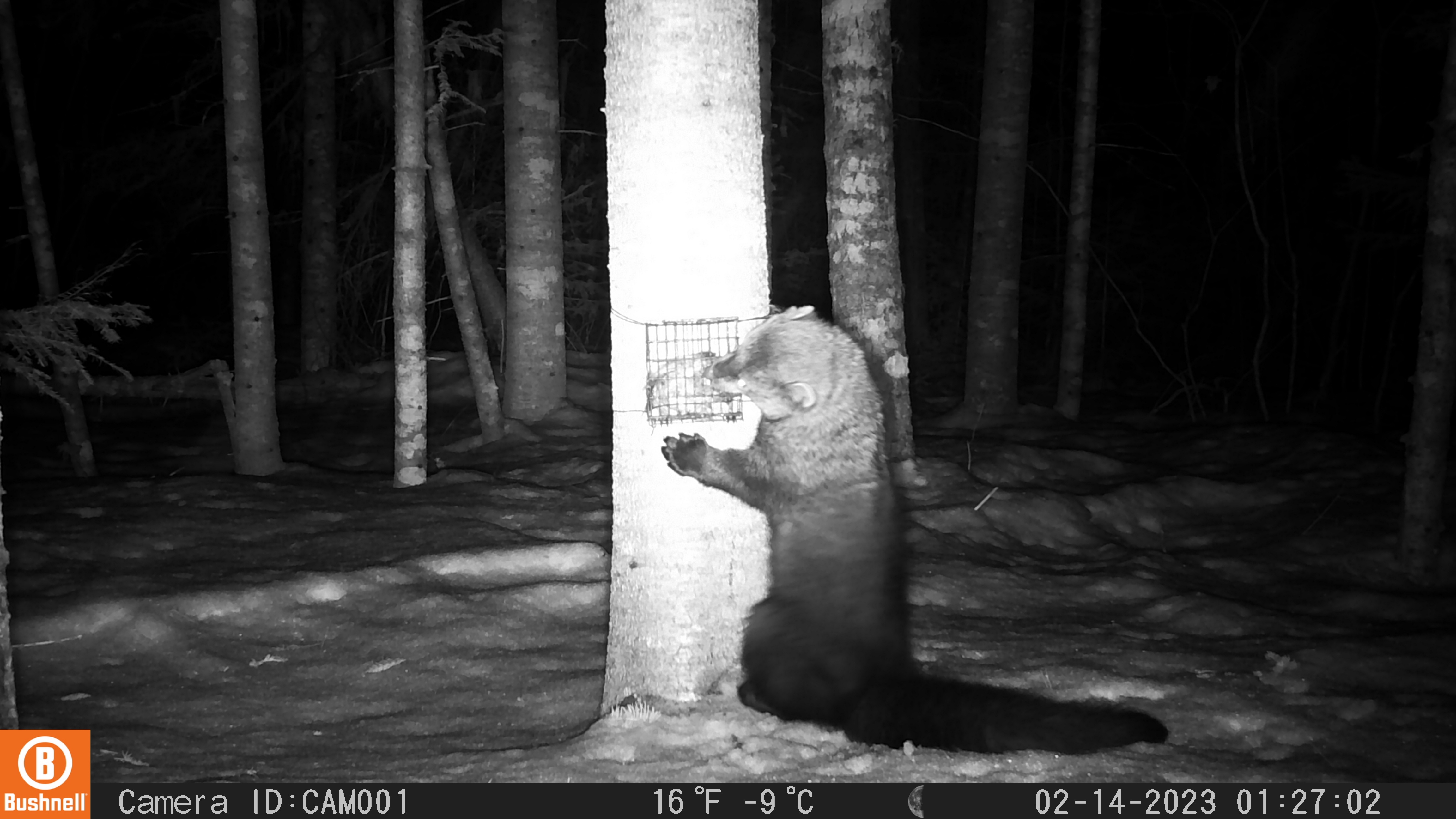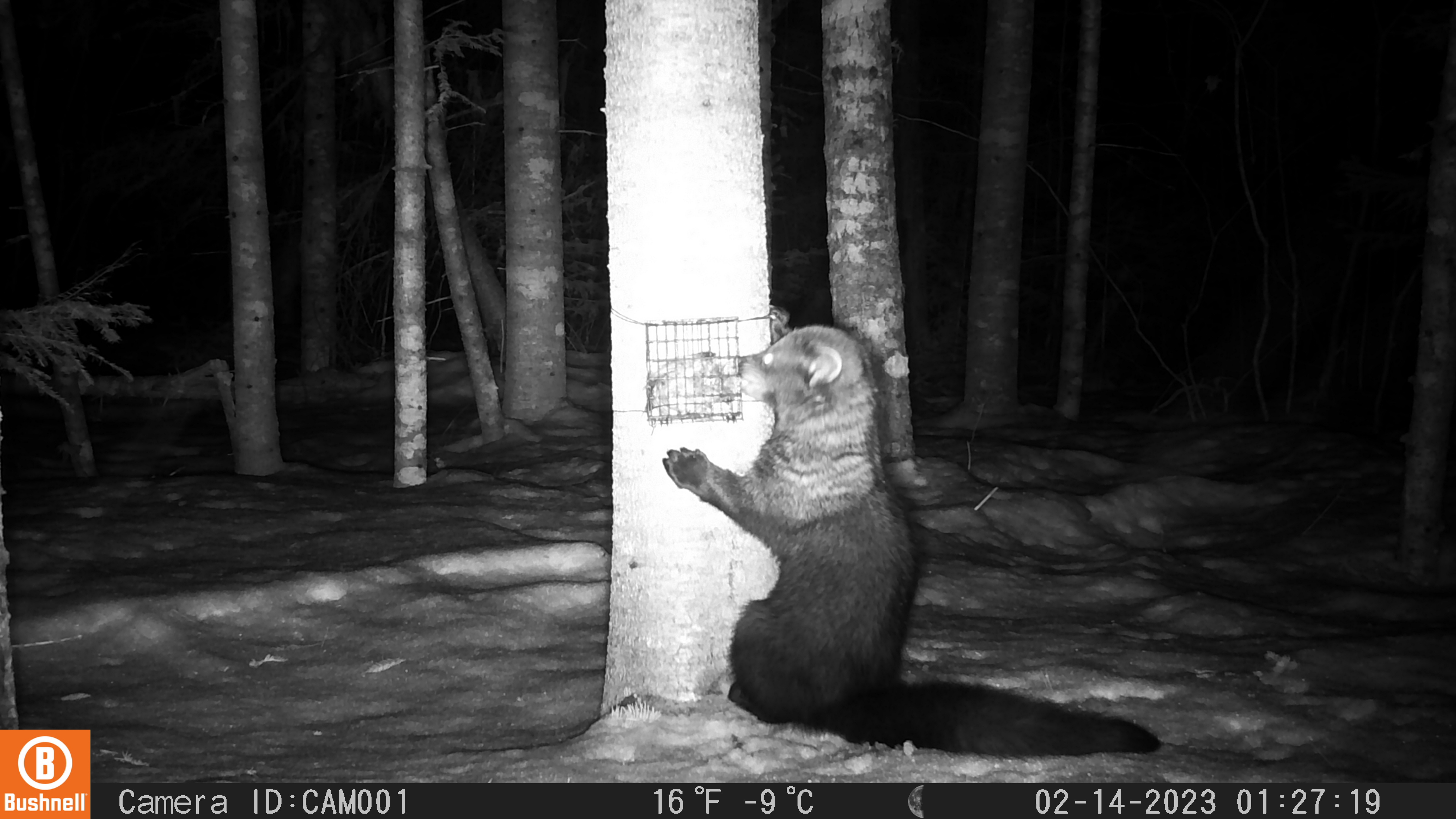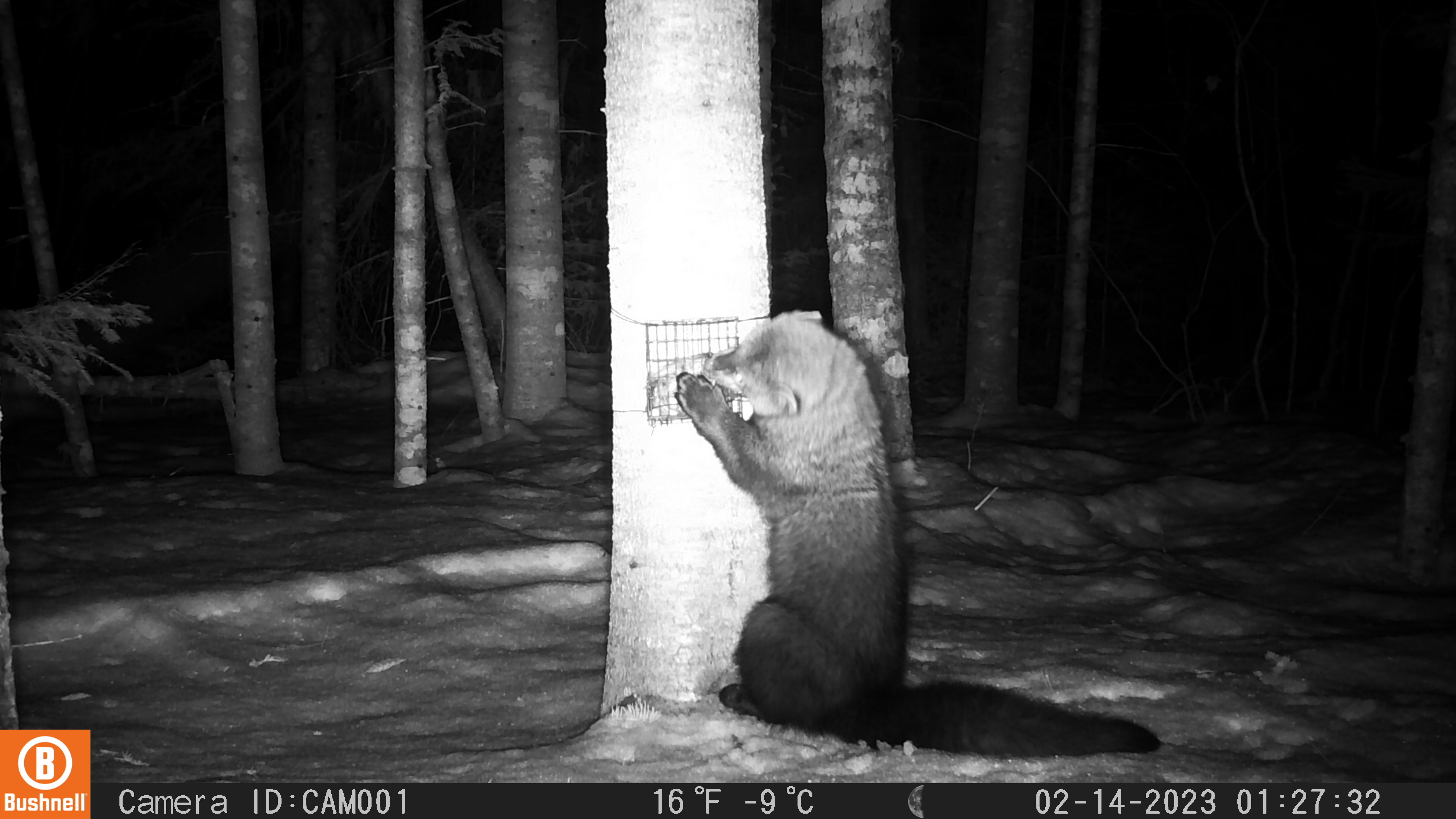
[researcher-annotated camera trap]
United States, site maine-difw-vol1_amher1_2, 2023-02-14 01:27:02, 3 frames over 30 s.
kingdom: Animalia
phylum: Chordata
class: Mammalia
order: Carnivora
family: Mustelidae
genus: Pekania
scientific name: Pekania pennanti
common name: fisher